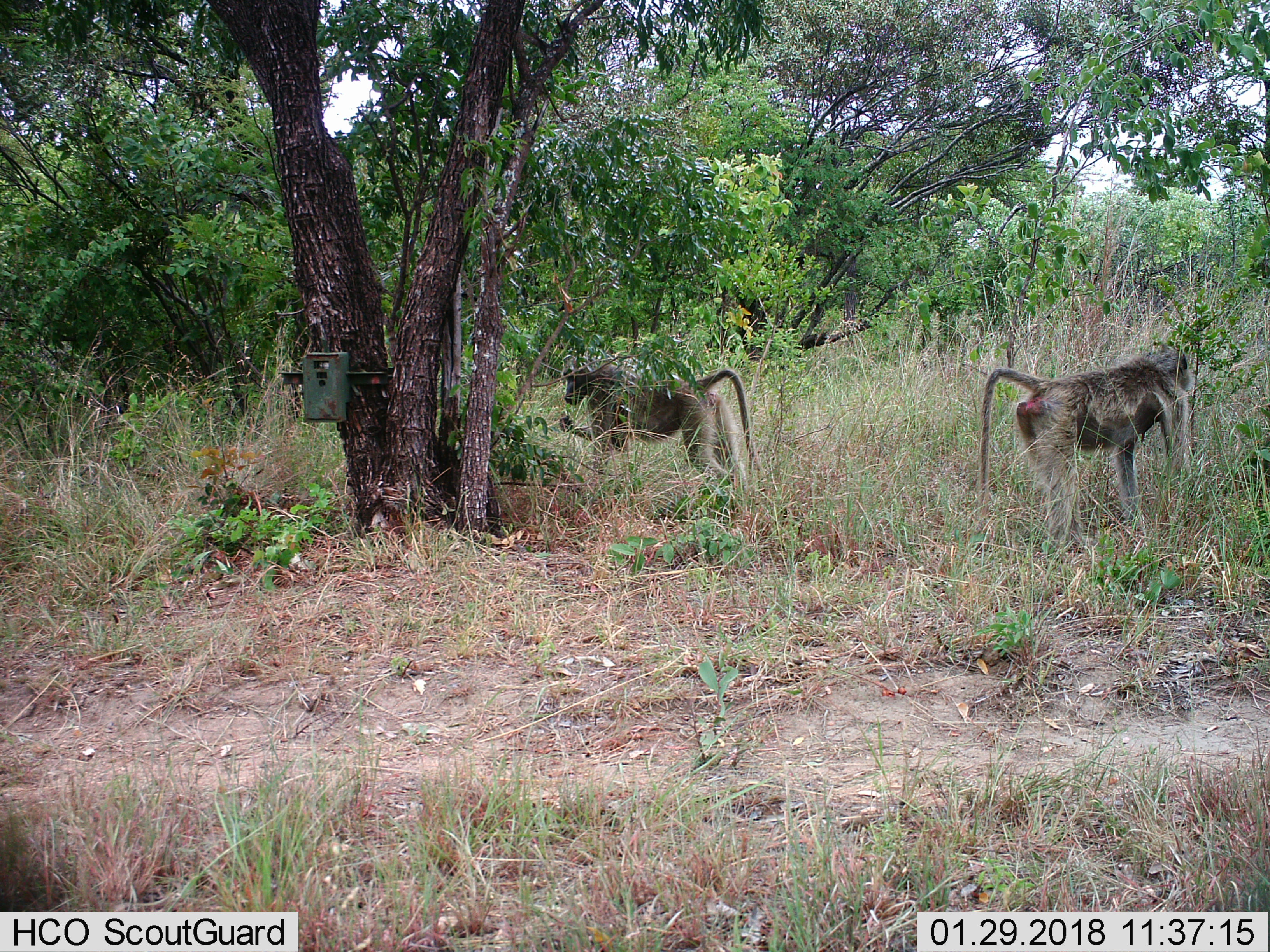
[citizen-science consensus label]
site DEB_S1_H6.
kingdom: Animalia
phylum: Chordata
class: Mammalia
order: Primates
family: Cercopithecidae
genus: Papio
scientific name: Papio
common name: baboon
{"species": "baboon (Papio)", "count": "2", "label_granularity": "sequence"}